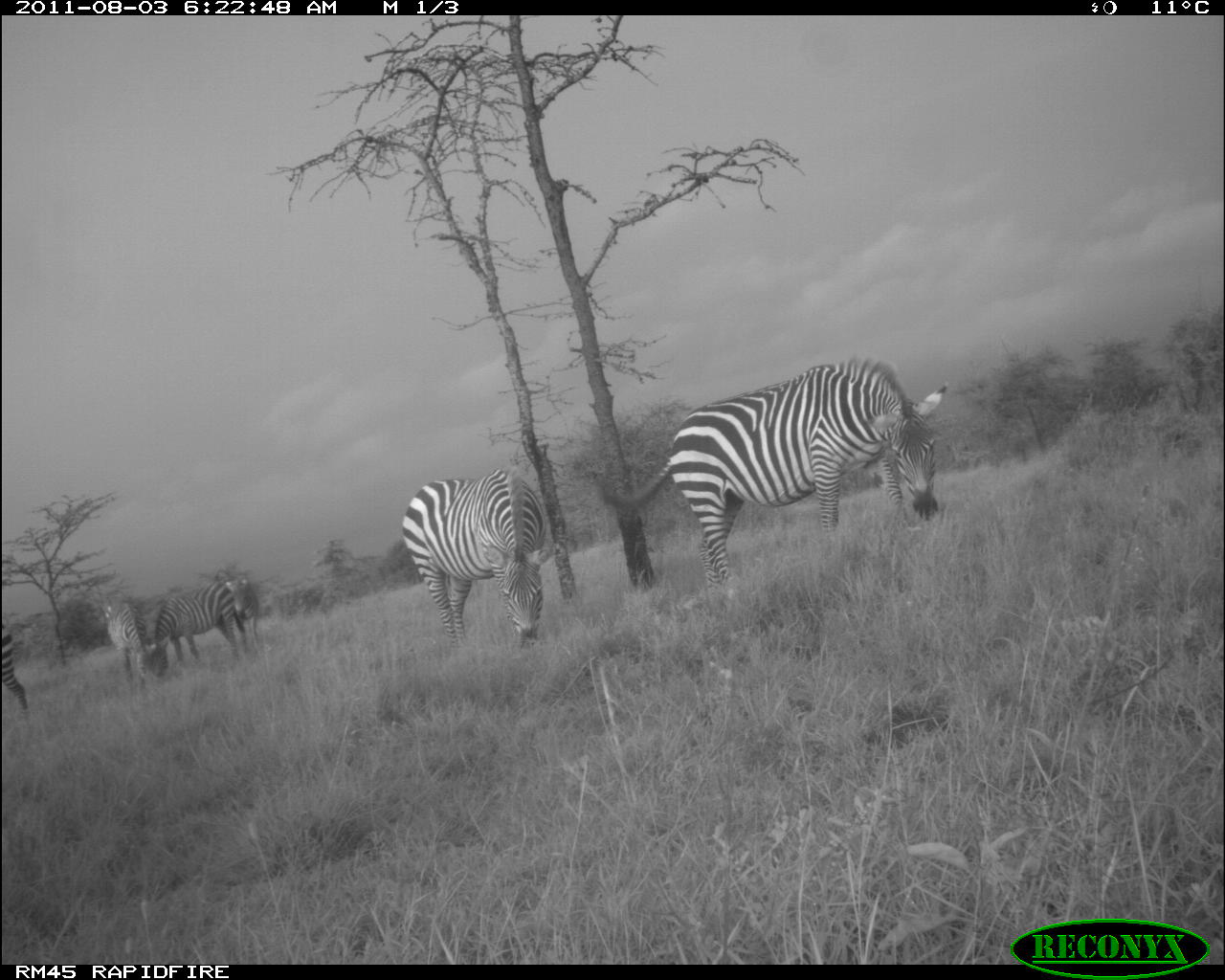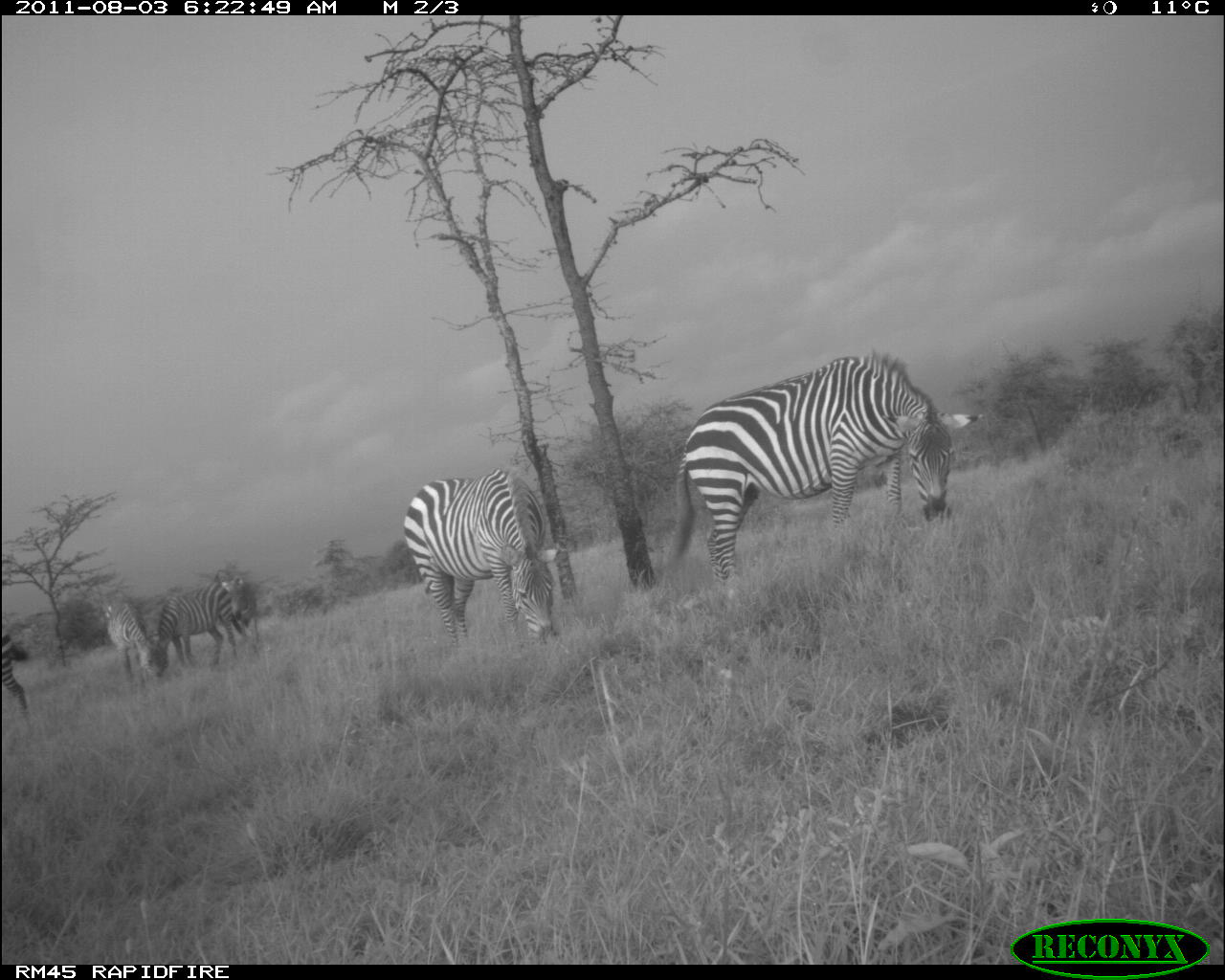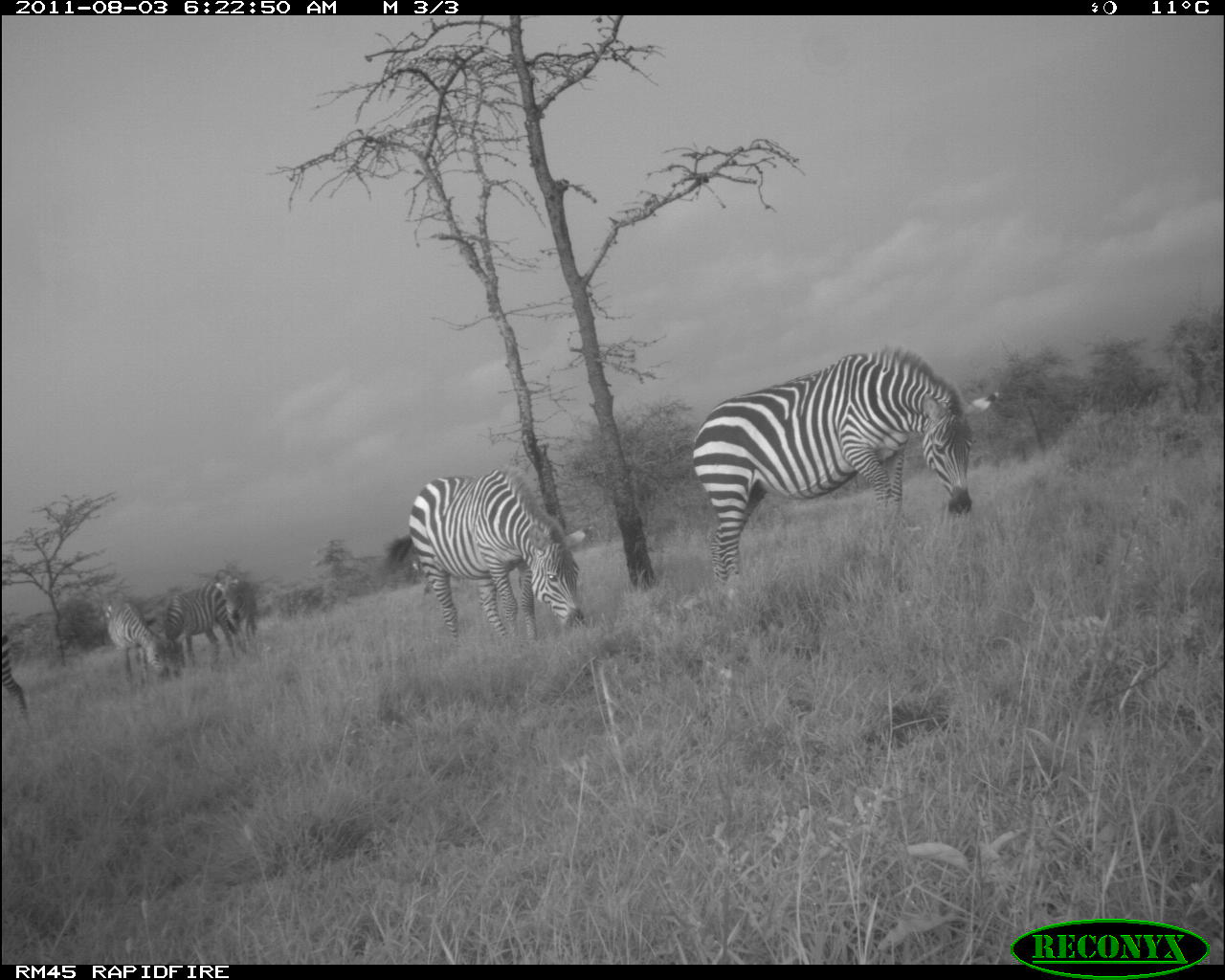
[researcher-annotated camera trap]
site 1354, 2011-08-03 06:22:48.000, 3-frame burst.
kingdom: Animalia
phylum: Chordata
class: Mammalia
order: Perissodactyla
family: Equidae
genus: Equus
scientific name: Equus quagga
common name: plains zebra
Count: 6.